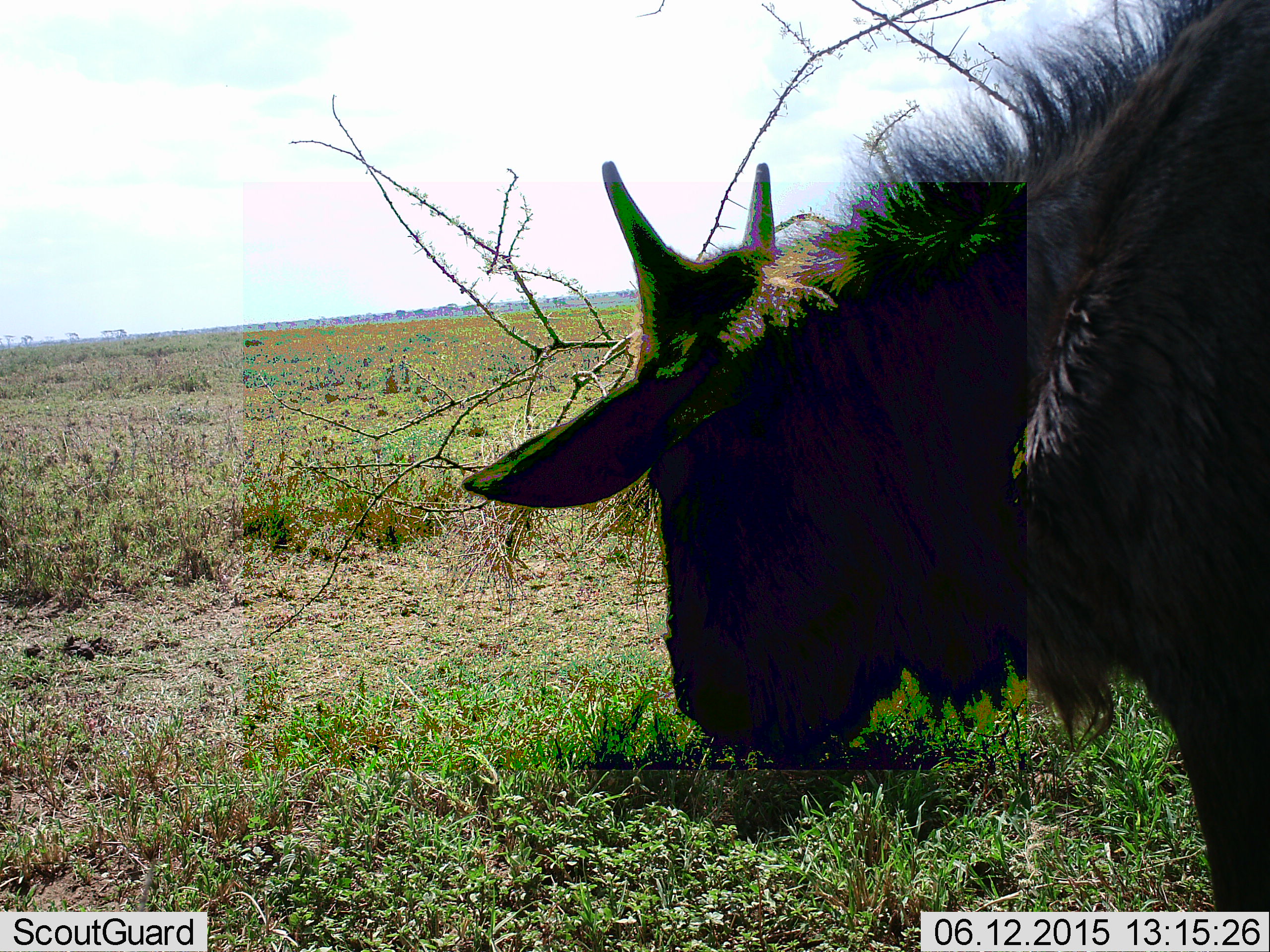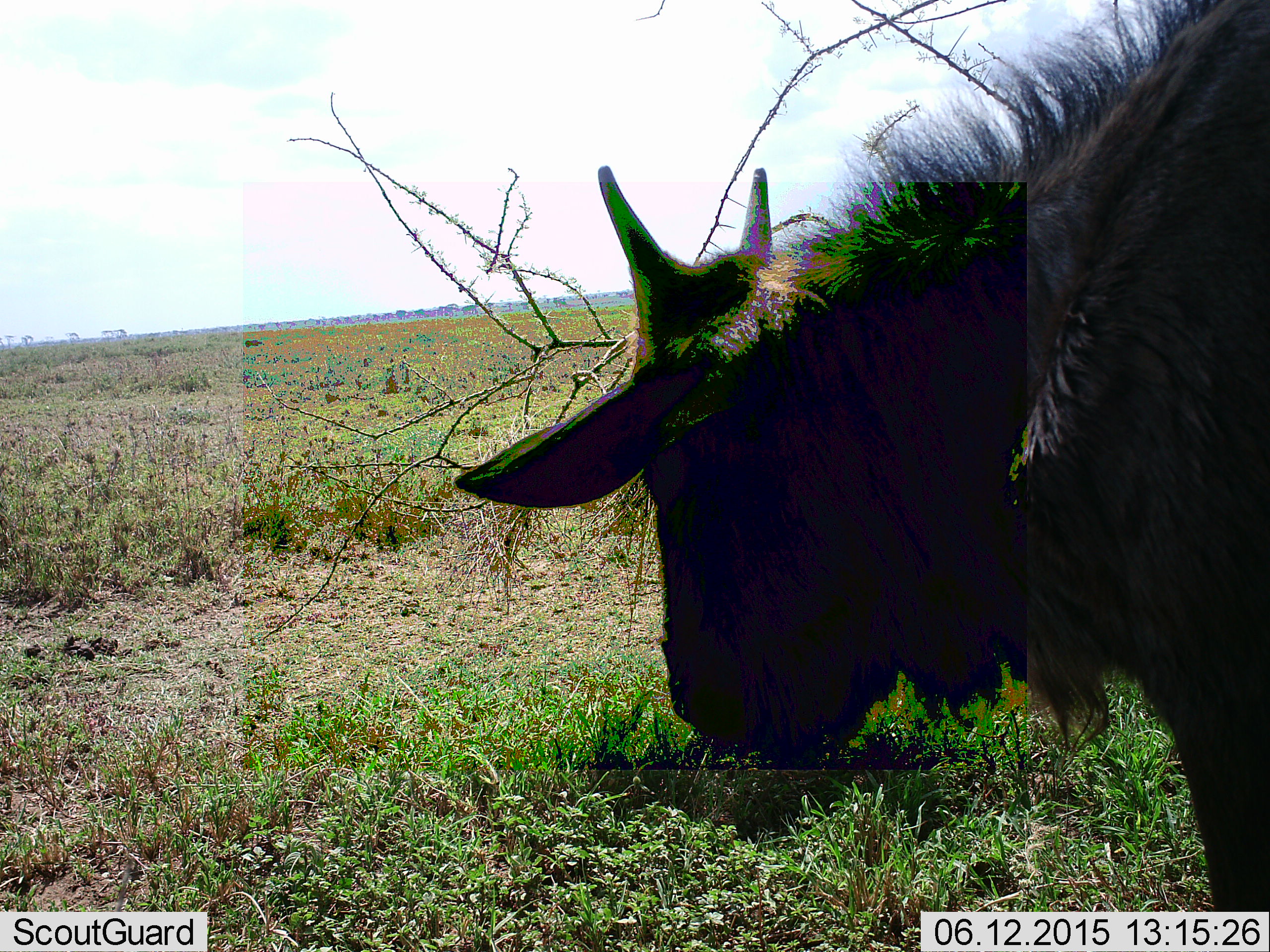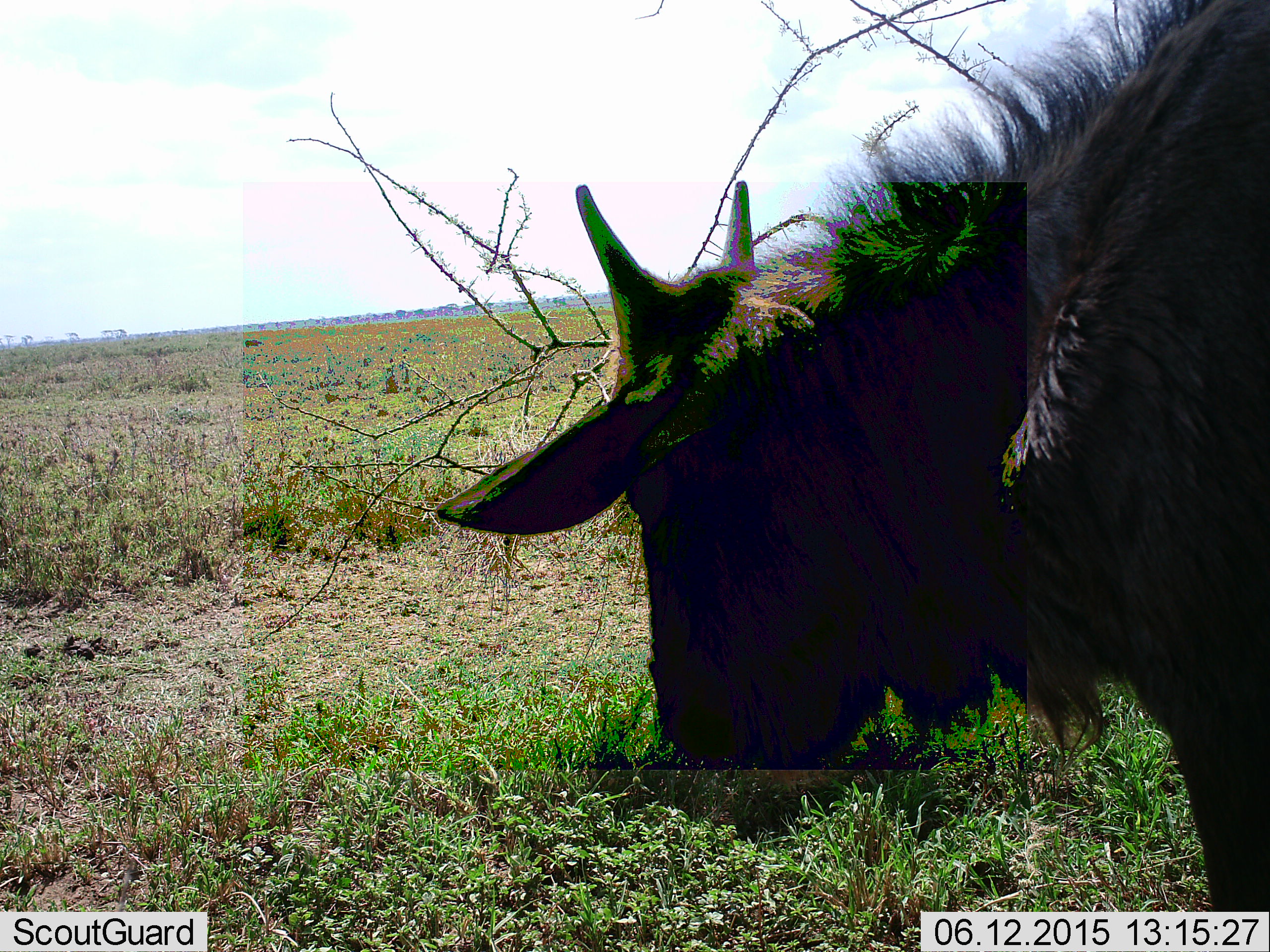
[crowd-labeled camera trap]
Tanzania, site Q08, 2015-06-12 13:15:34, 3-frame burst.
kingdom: Animalia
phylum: Chordata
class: Mammalia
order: Artiodactyla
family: Bovidae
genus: Connochaetes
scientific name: Connochaetes taurinus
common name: blue wildebeest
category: wildebeest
Wildebeest (blue wildebeest) (Connochaetes taurinus), count 1. Behavior (volunteer vote fractions): standing 60%, resting 0%, moving 0%, interacting 0%. Young present (vote fraction): 20%. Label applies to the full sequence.